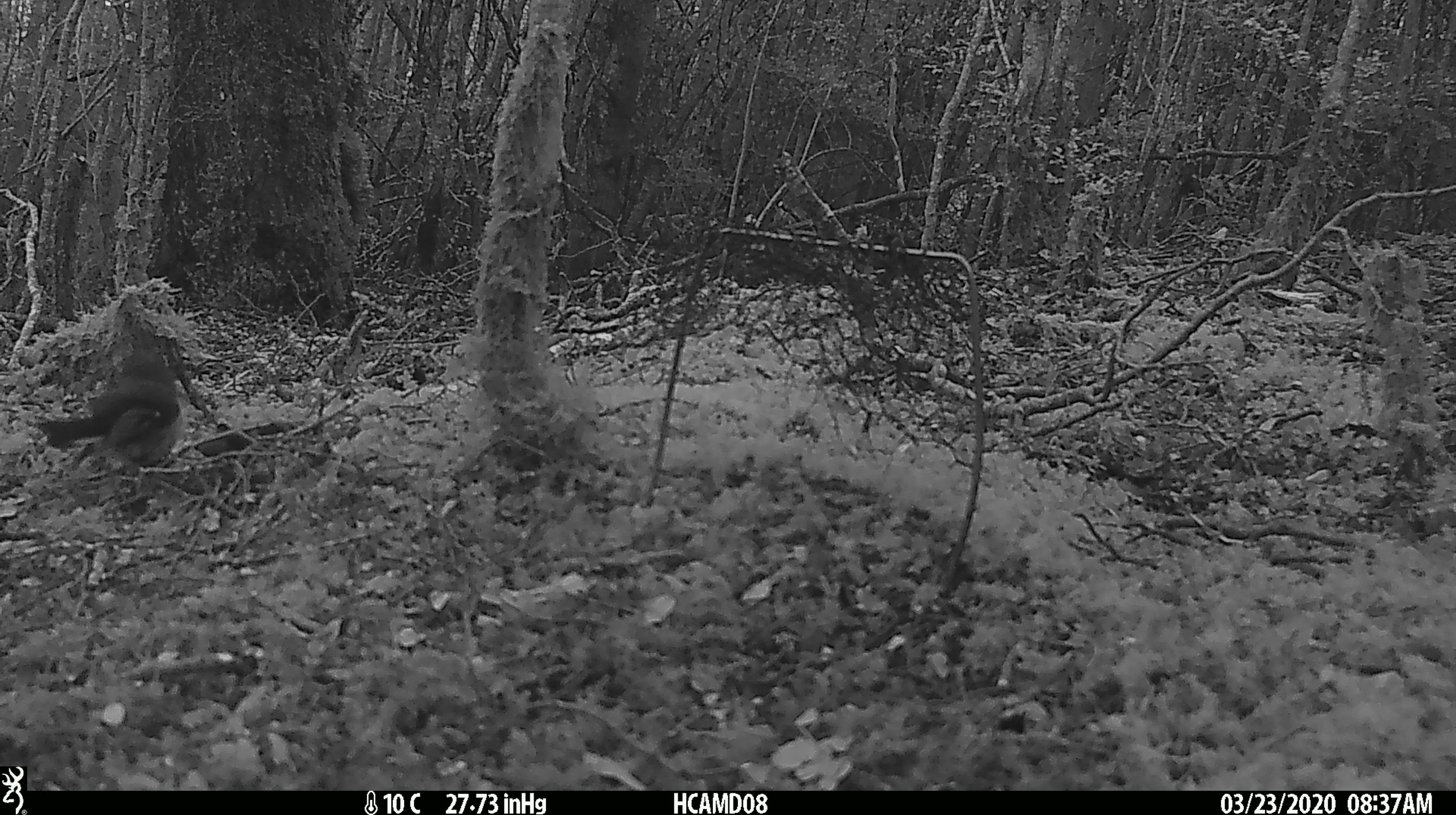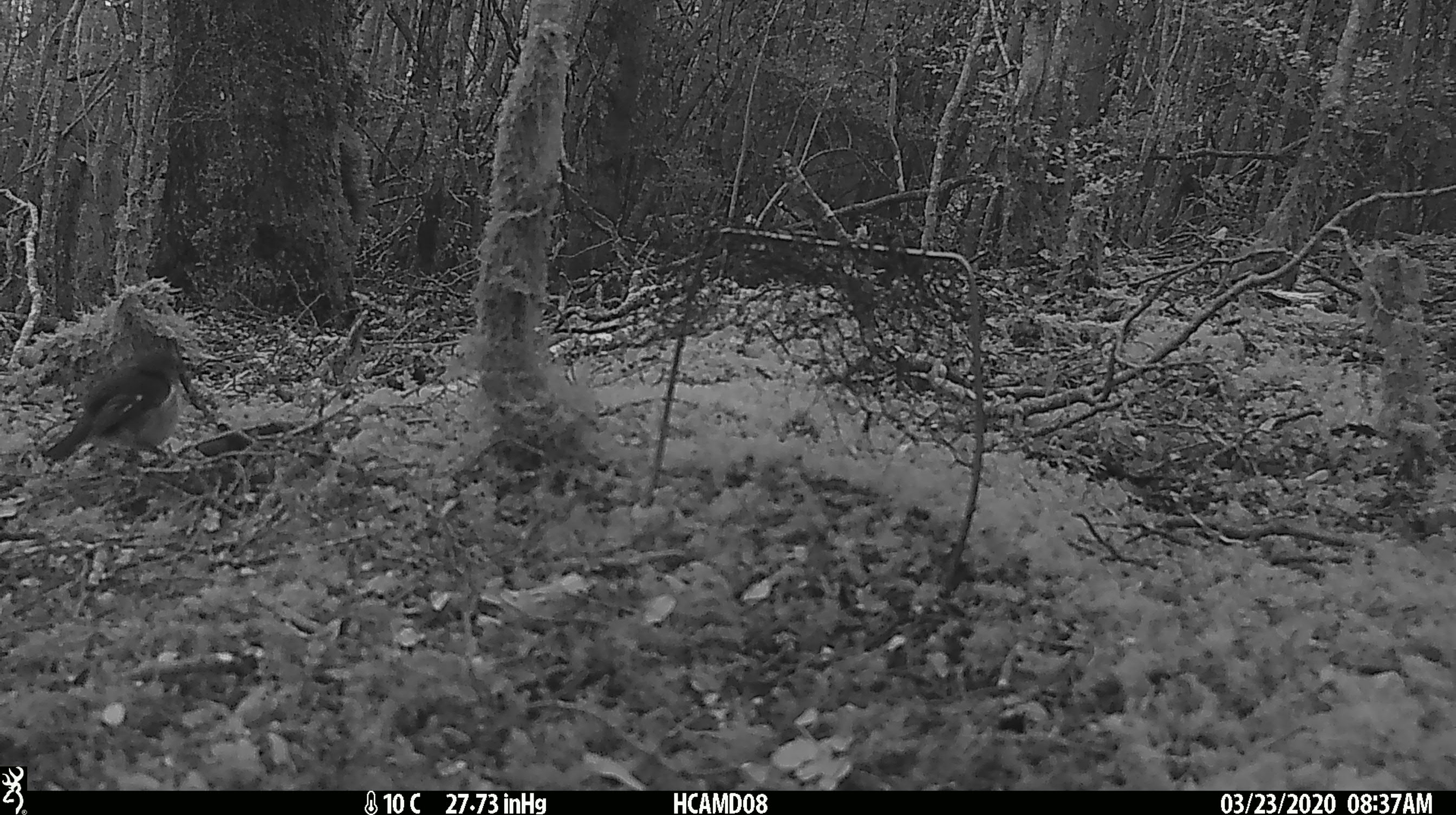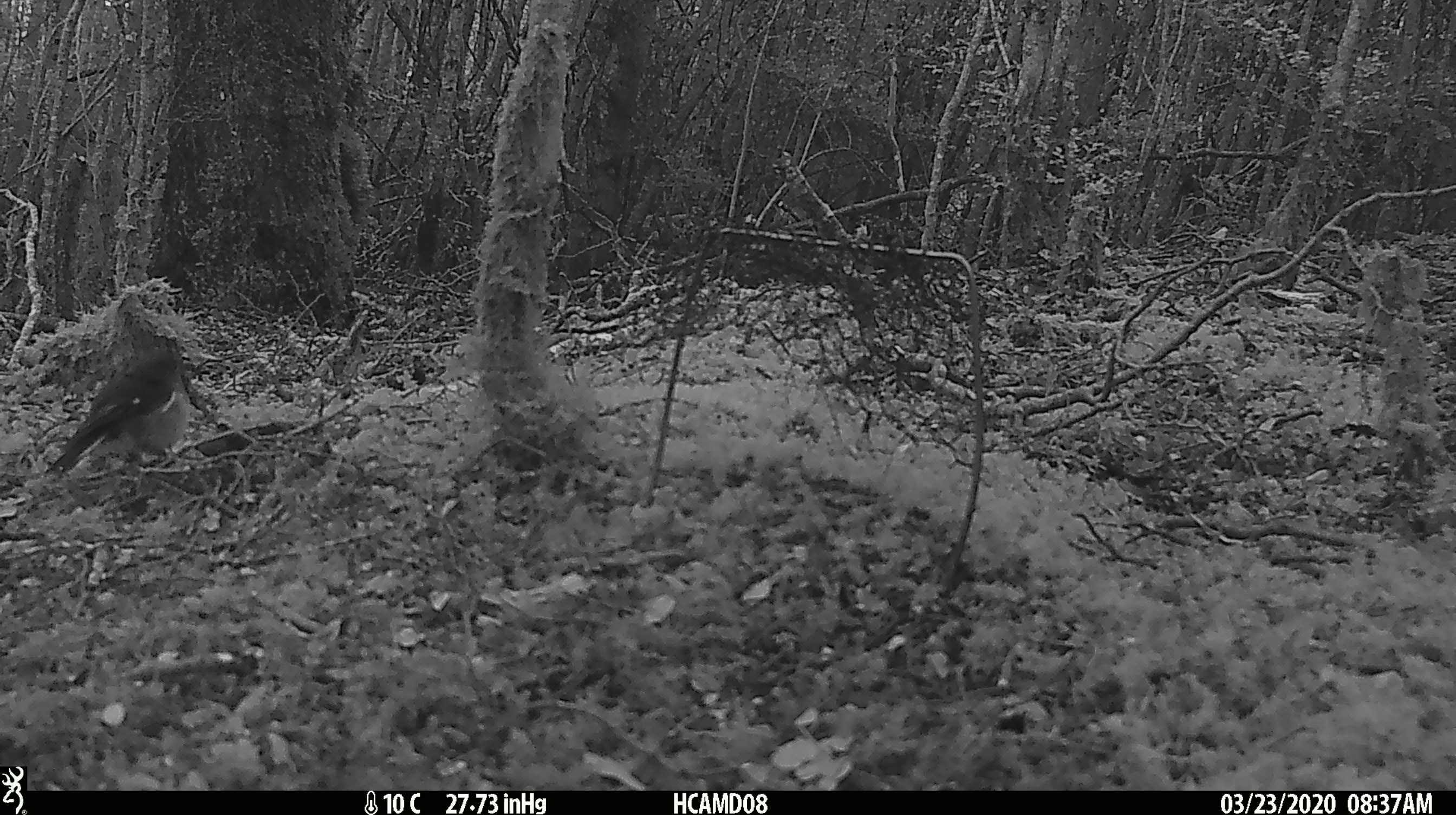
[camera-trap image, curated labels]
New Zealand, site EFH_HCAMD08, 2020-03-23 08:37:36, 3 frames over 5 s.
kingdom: Animalia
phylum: Chordata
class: Aves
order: Passeriformes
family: Petroicidae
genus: Petroica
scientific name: Petroica macrocephala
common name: tomtit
Tomtit (Petroica macrocephala).